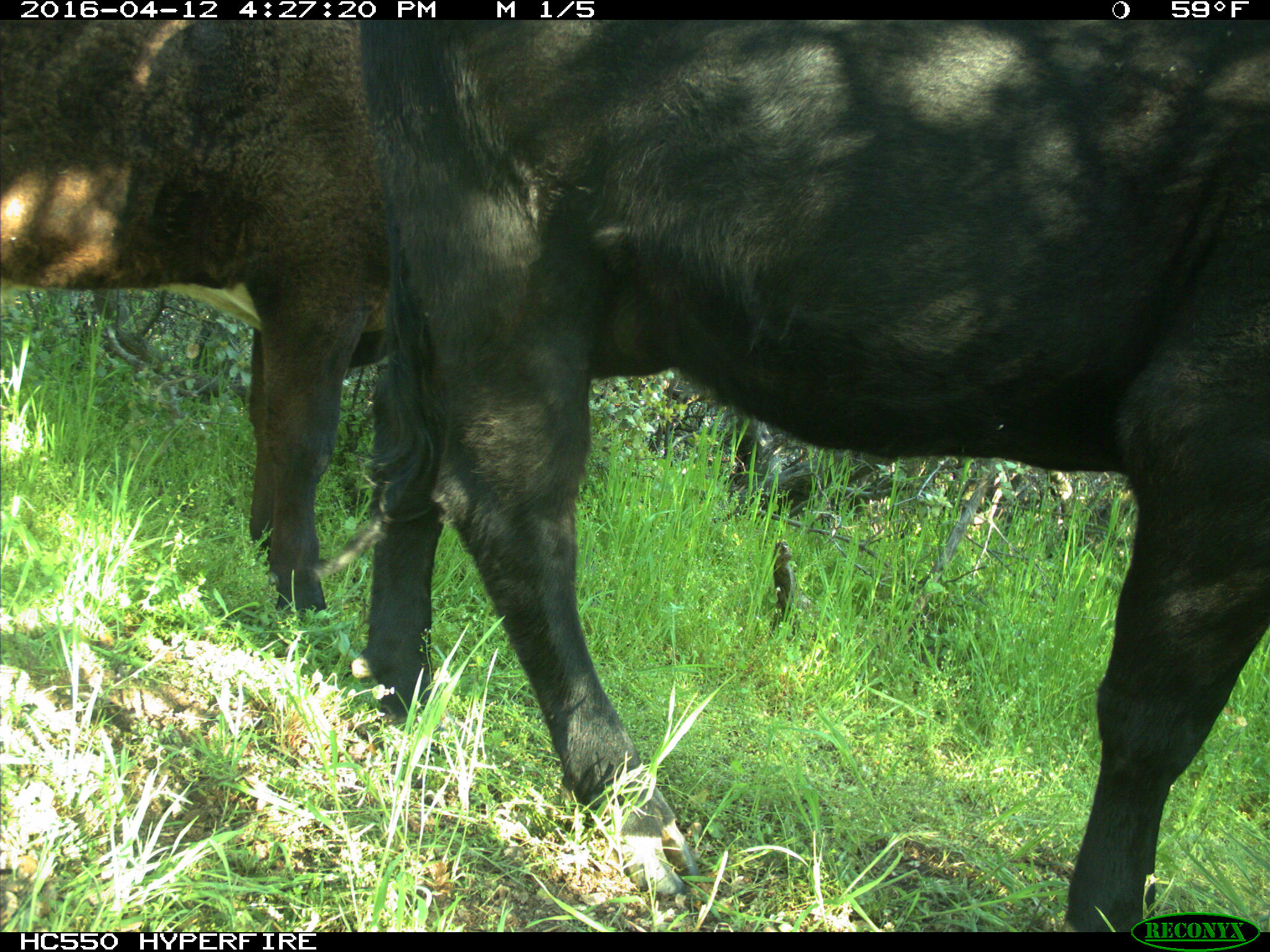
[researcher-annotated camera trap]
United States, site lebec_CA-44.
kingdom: Animalia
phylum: Chordata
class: Mammalia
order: Artiodactyla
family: Bovidae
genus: Bos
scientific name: Bos taurus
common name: domestic cow